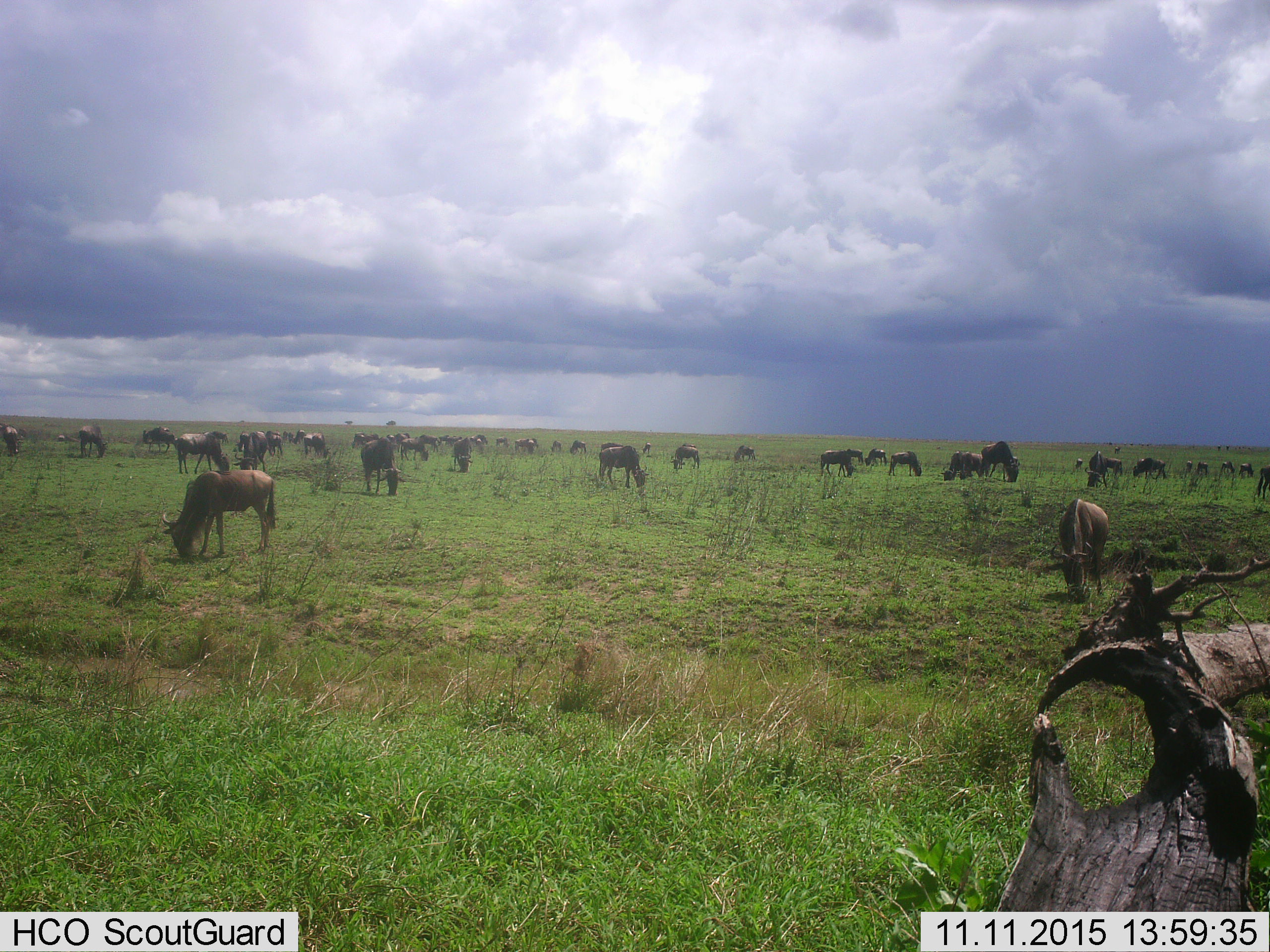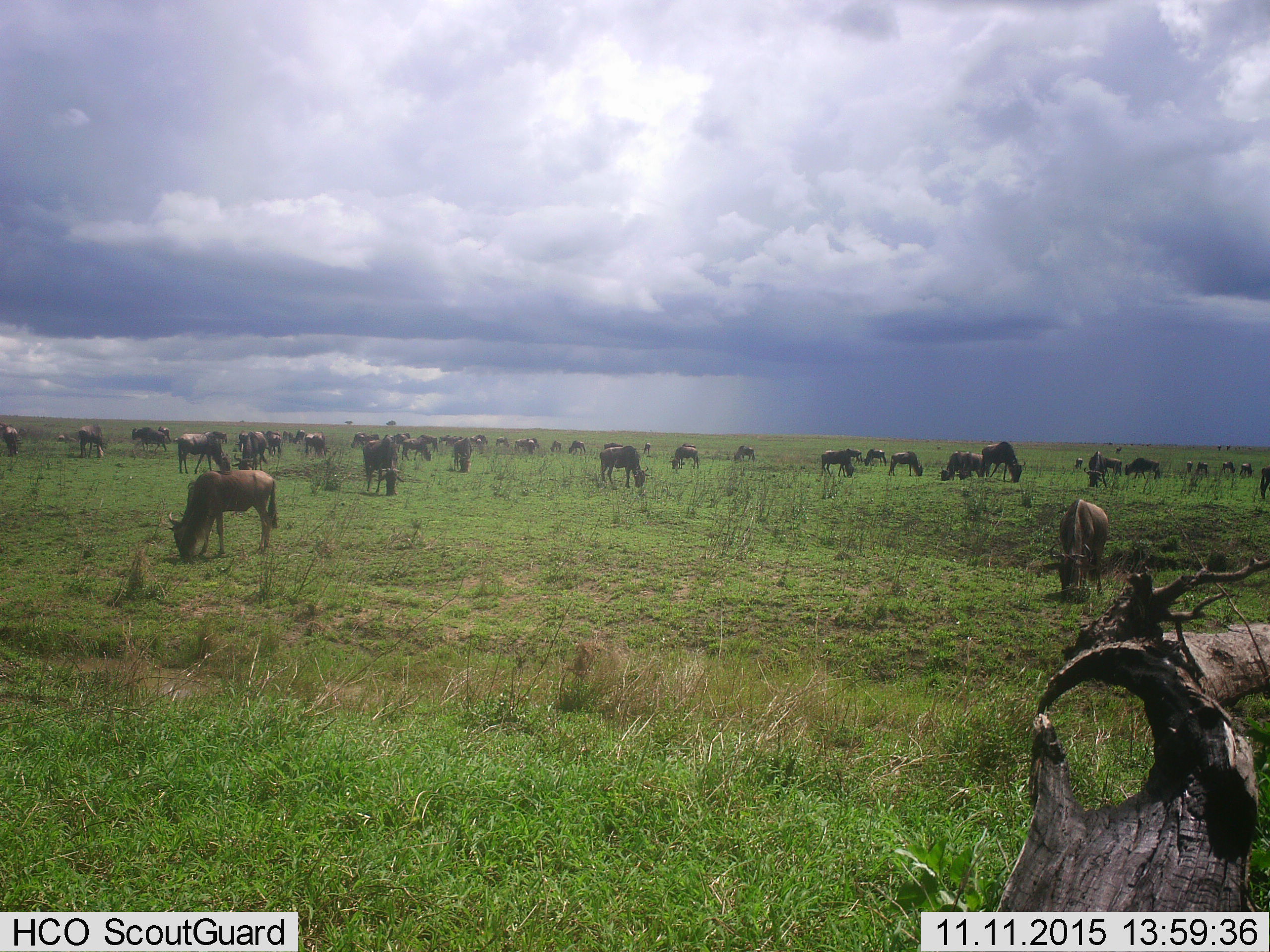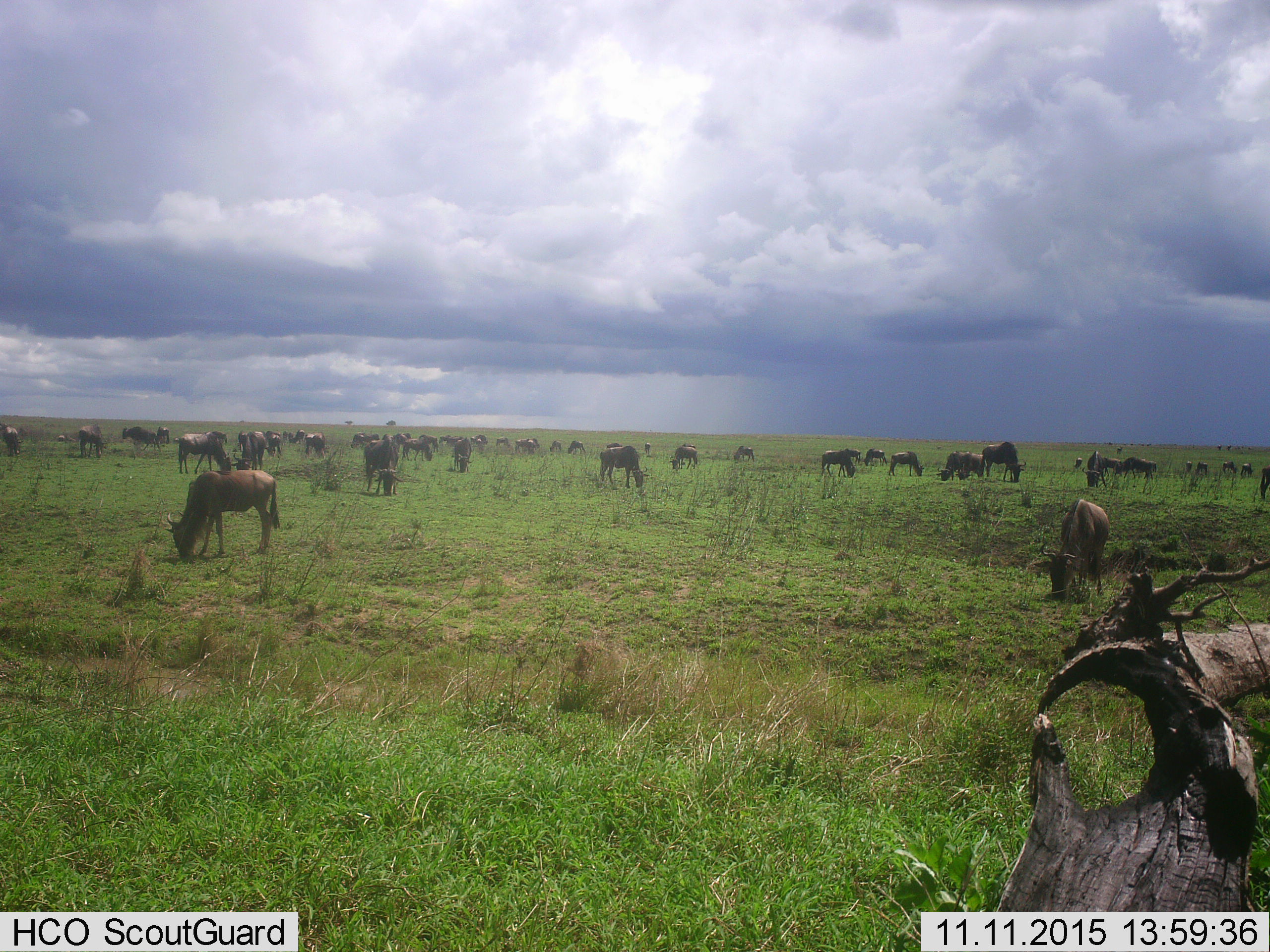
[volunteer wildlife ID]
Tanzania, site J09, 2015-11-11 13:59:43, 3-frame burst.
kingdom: Animalia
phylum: Chordata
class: Mammalia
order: Artiodactyla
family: Bovidae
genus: Connochaetes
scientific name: Connochaetes taurinus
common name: blue wildebeest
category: wildebeest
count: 11-50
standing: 38%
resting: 0%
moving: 25%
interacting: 0%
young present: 0%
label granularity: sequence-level